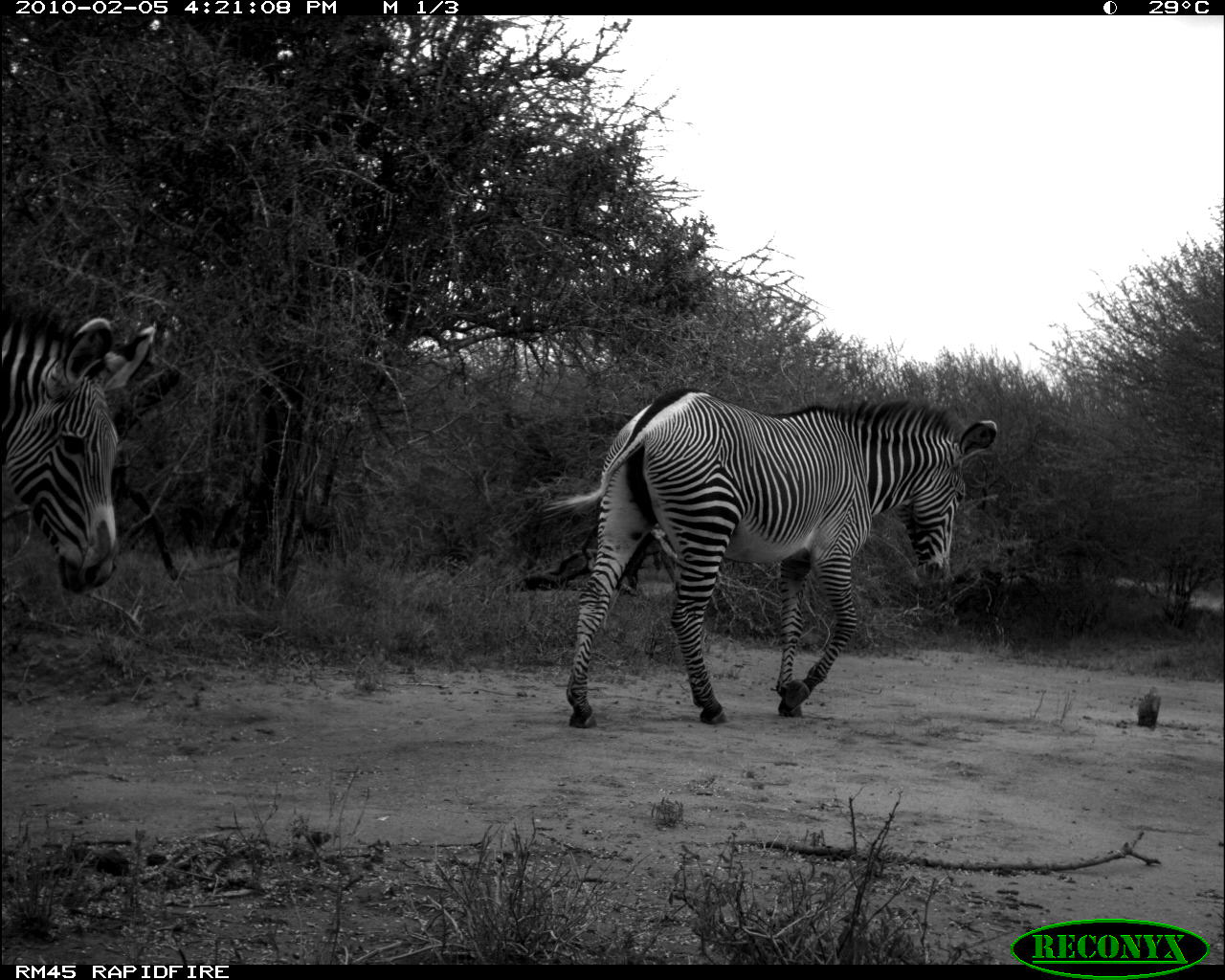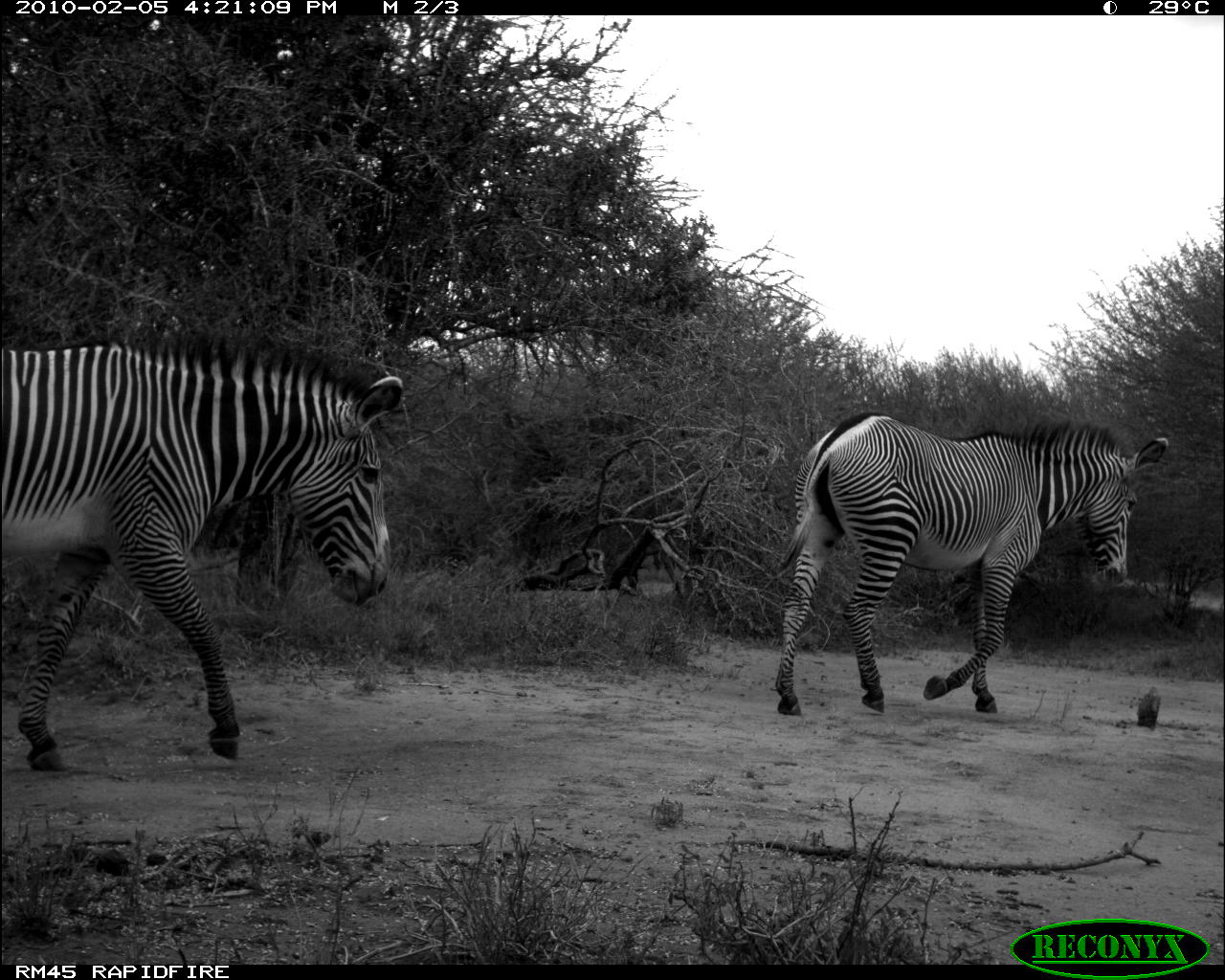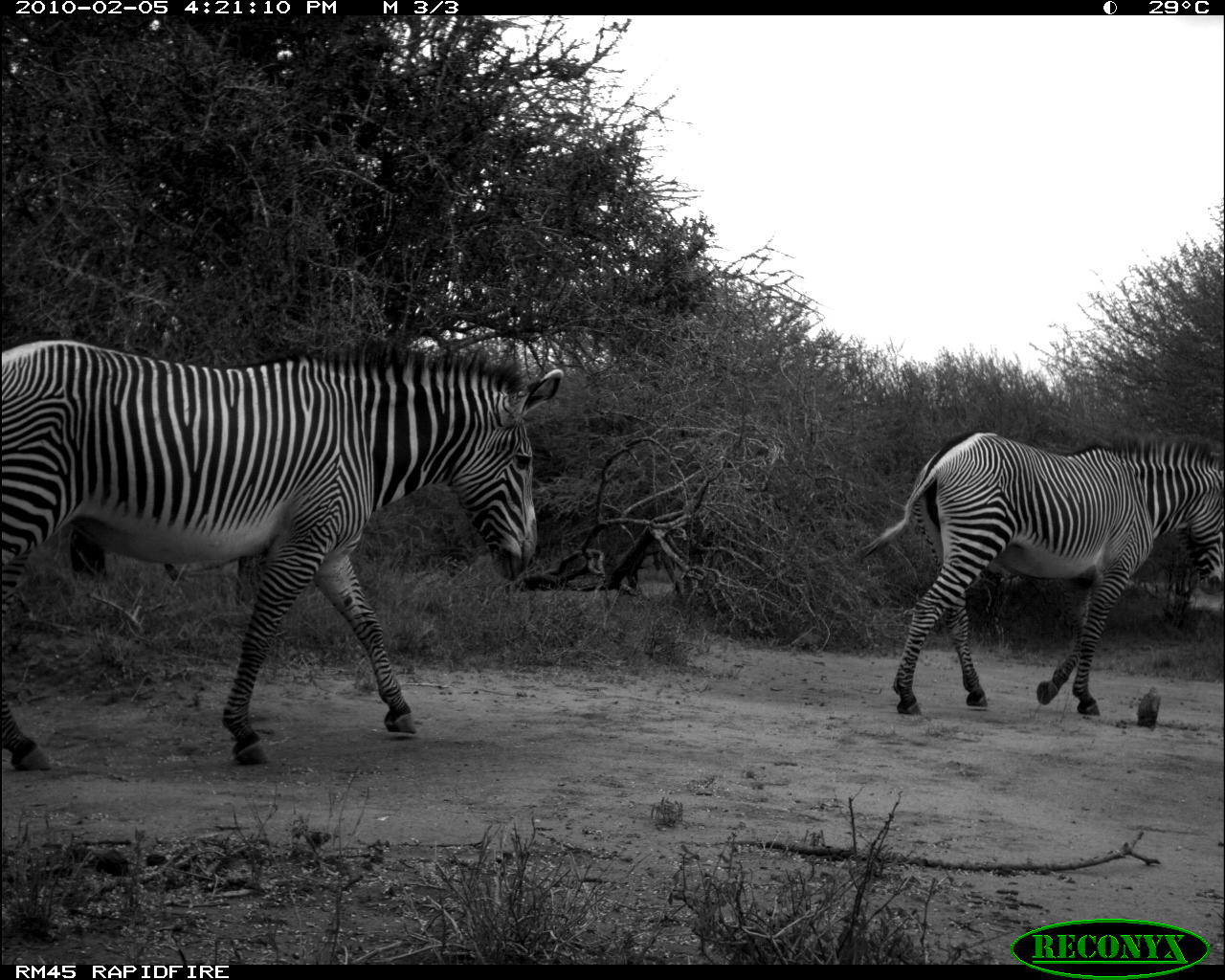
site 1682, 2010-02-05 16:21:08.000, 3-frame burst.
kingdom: Animalia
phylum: Chordata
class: Mammalia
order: Perissodactyla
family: Equidae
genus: Equus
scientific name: Equus grevyi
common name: grévy's zebra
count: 2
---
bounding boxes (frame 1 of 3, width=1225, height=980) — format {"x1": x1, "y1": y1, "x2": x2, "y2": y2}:
equus grevyi: {"x1": 540, "y1": 386, "x2": 998, "y2": 729}; {"x1": 1, "y1": 298, "x2": 157, "y2": 595}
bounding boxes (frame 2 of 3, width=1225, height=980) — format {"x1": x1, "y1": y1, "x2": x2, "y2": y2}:
equus grevyi: {"x1": 2, "y1": 333, "x2": 404, "y2": 773}; {"x1": 773, "y1": 410, "x2": 1168, "y2": 716}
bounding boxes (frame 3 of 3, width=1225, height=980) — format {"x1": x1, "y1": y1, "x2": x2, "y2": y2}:
equus grevyi: {"x1": 0, "y1": 338, "x2": 562, "y2": 772}; {"x1": 856, "y1": 430, "x2": 1223, "y2": 716}